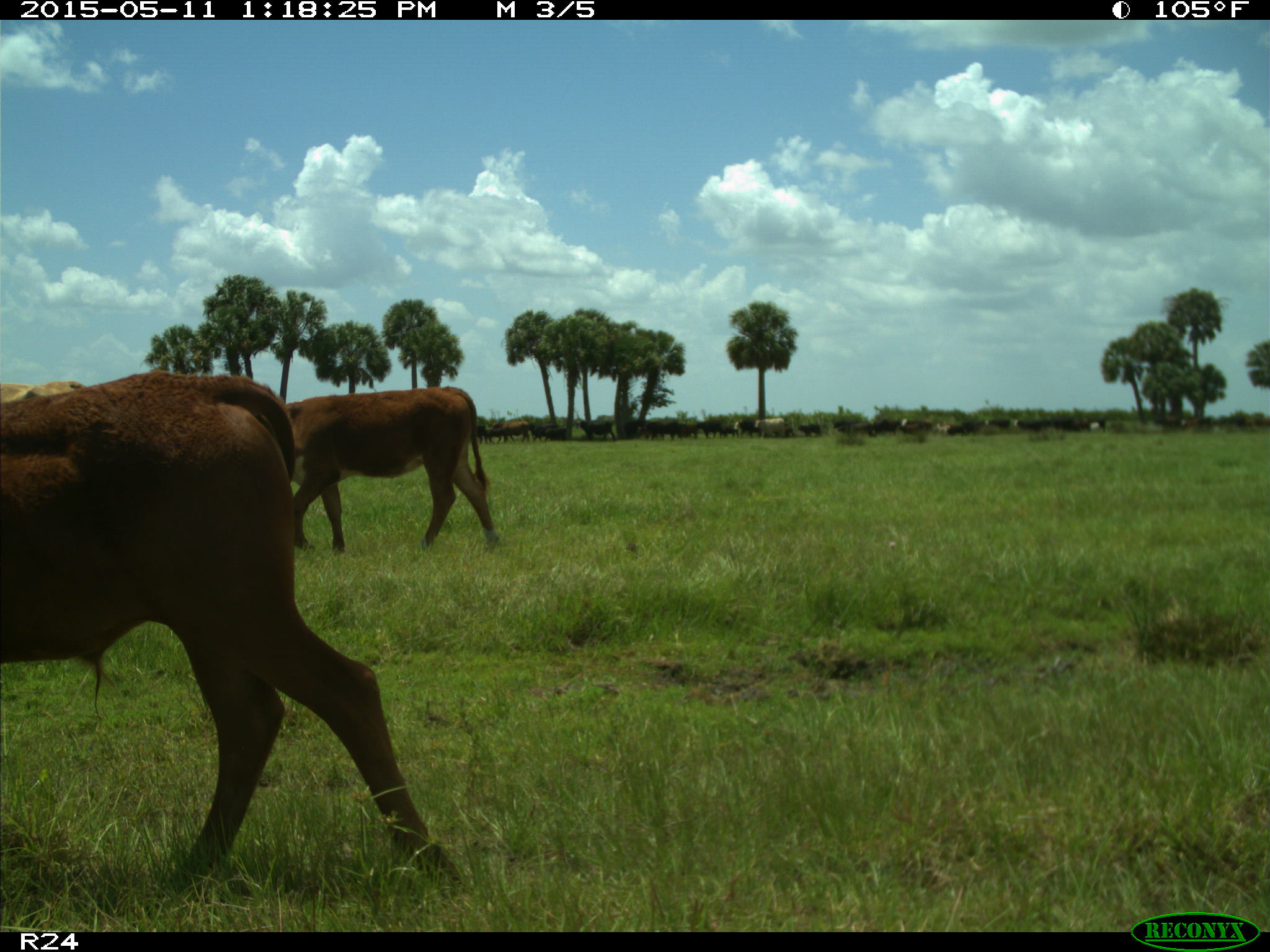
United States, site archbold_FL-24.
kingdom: Animalia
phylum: Chordata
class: Mammalia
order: Artiodactyla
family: Bovidae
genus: Bos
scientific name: Bos taurus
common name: domestic cow